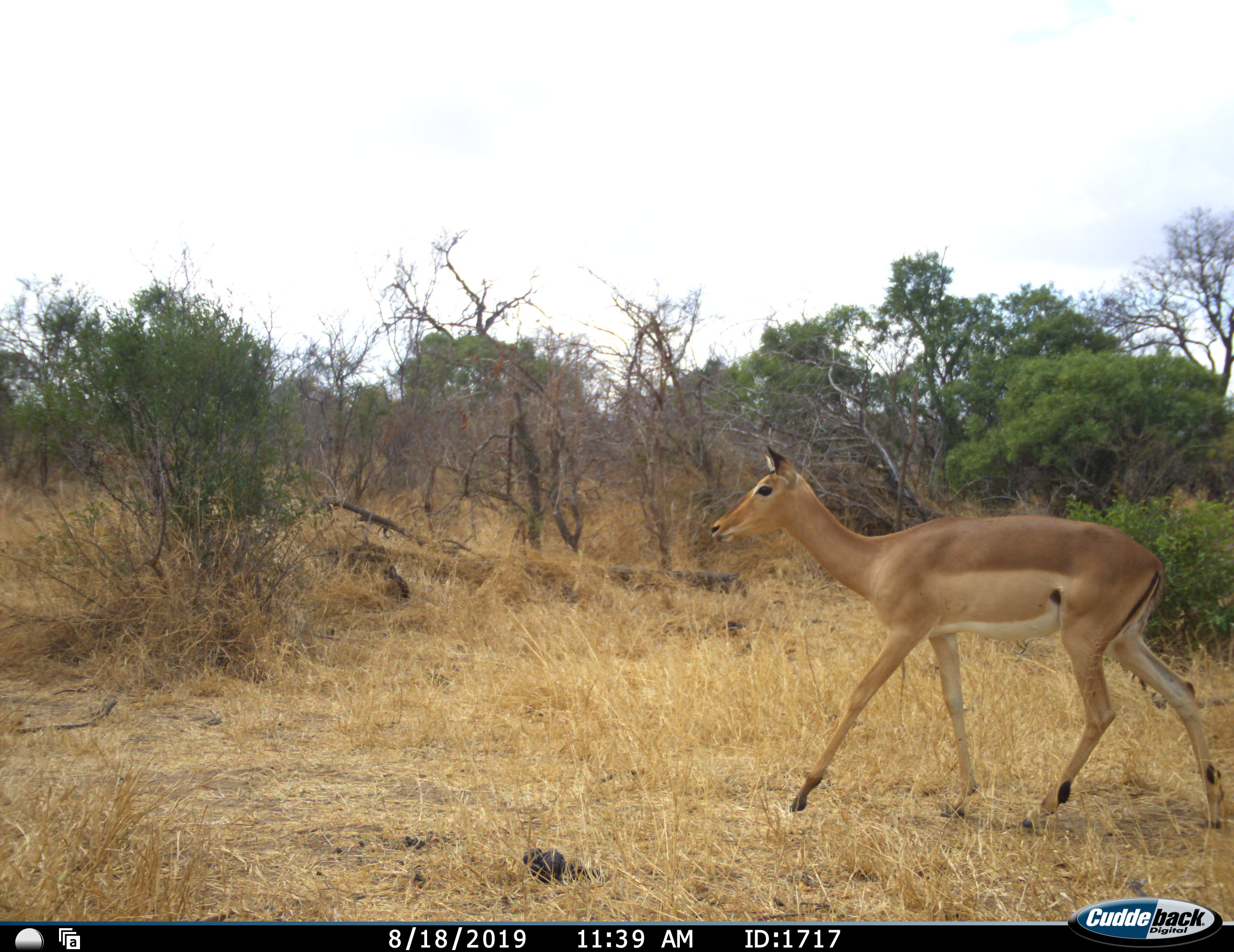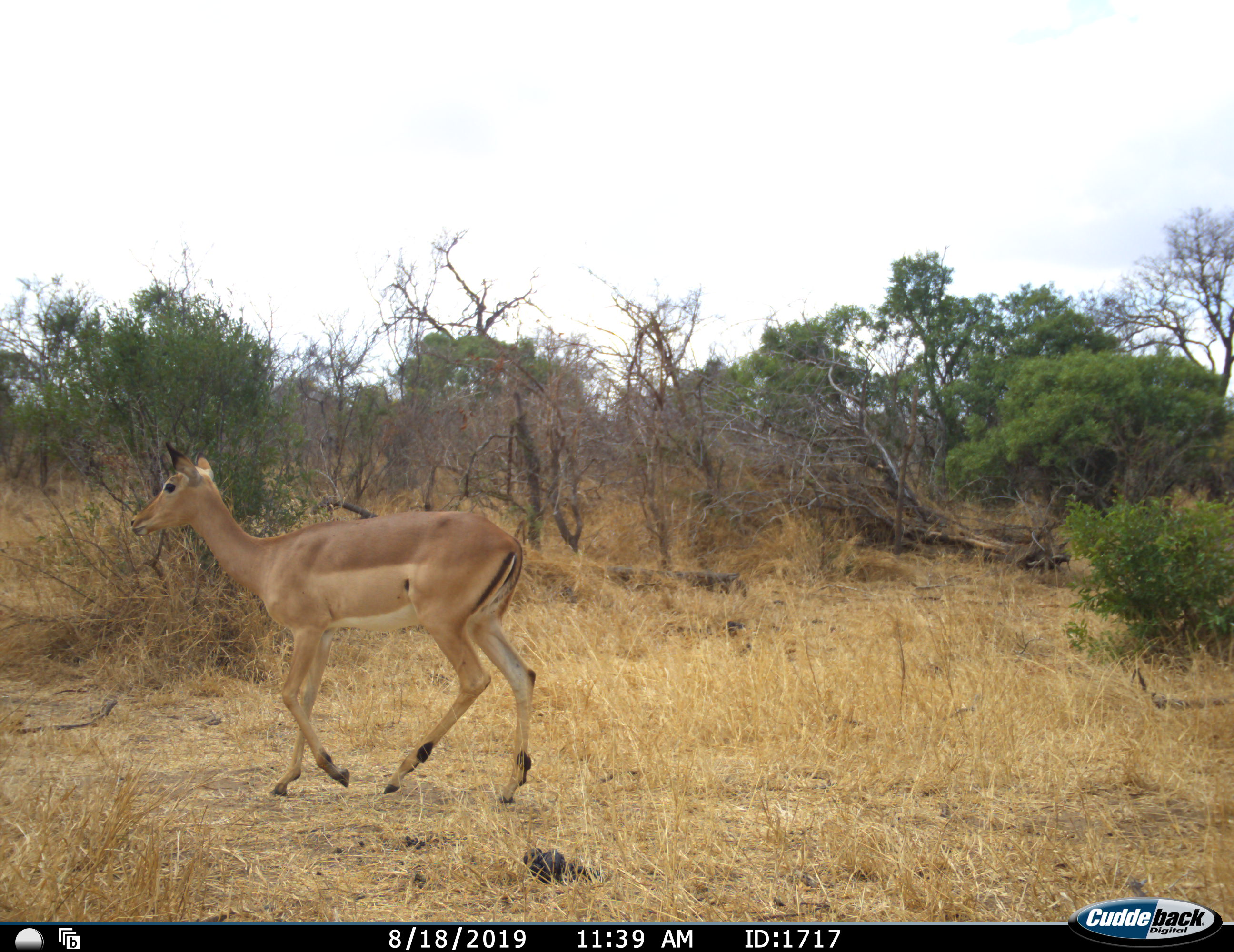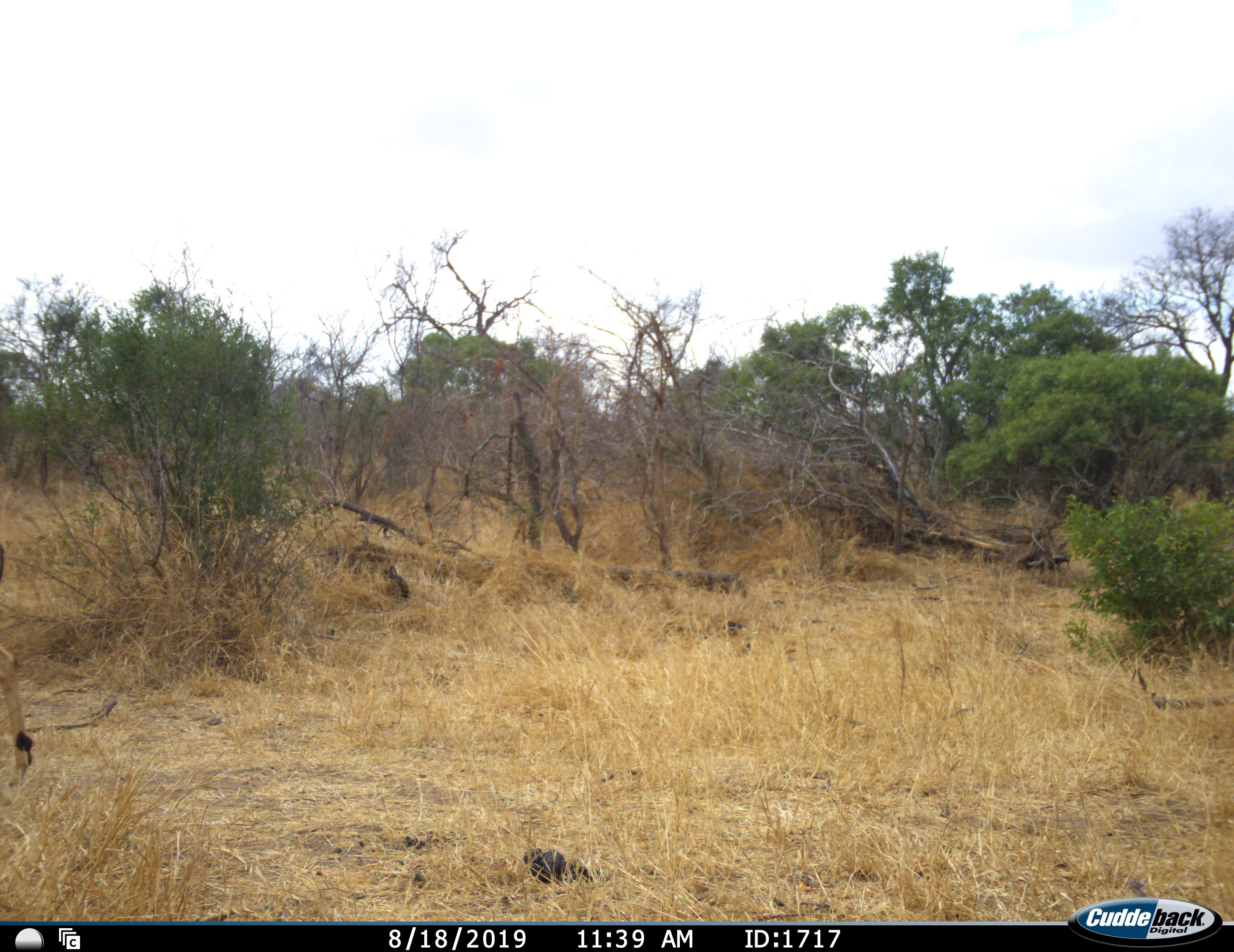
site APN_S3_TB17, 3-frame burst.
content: unidentified animal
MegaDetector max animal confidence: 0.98